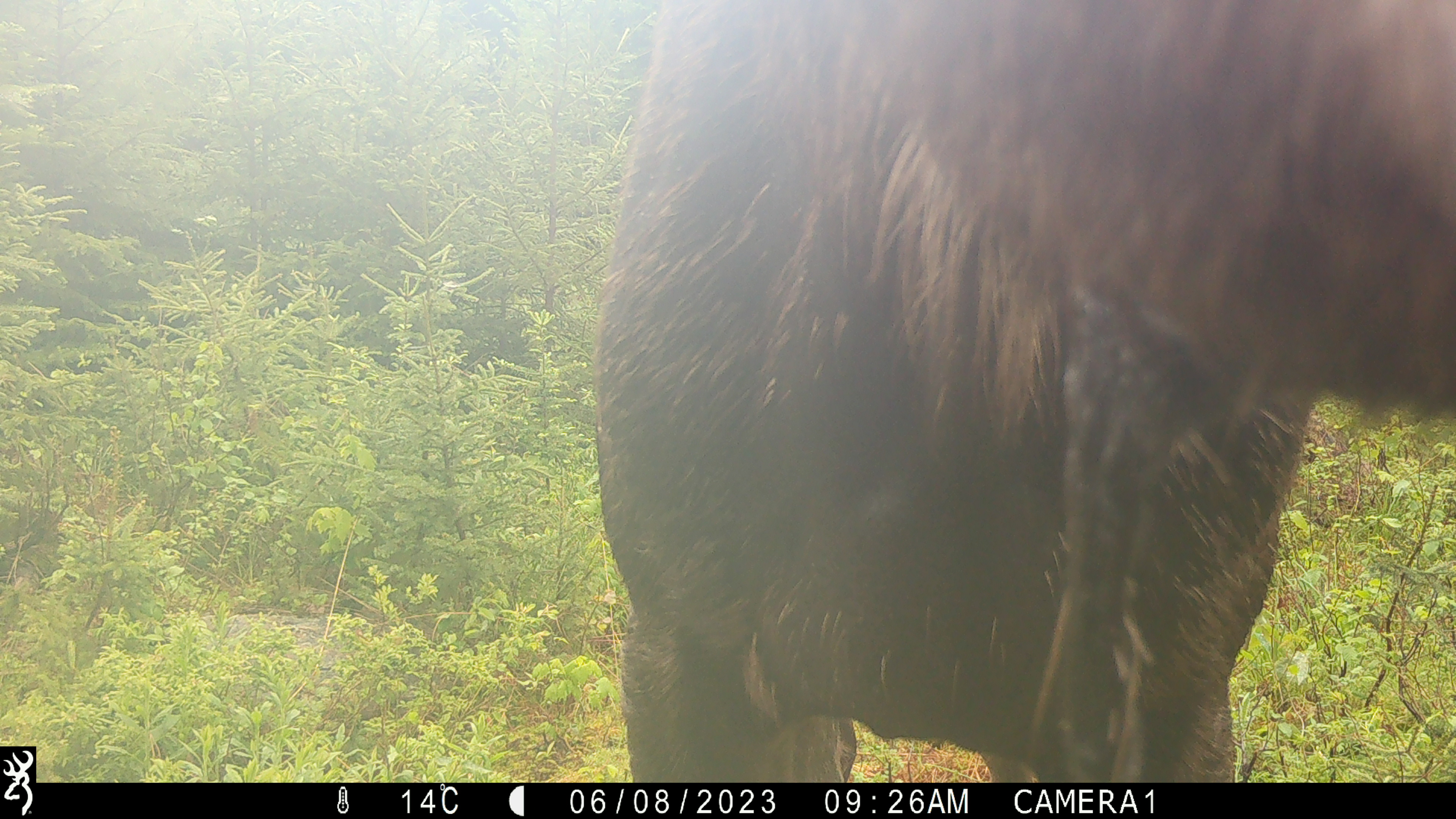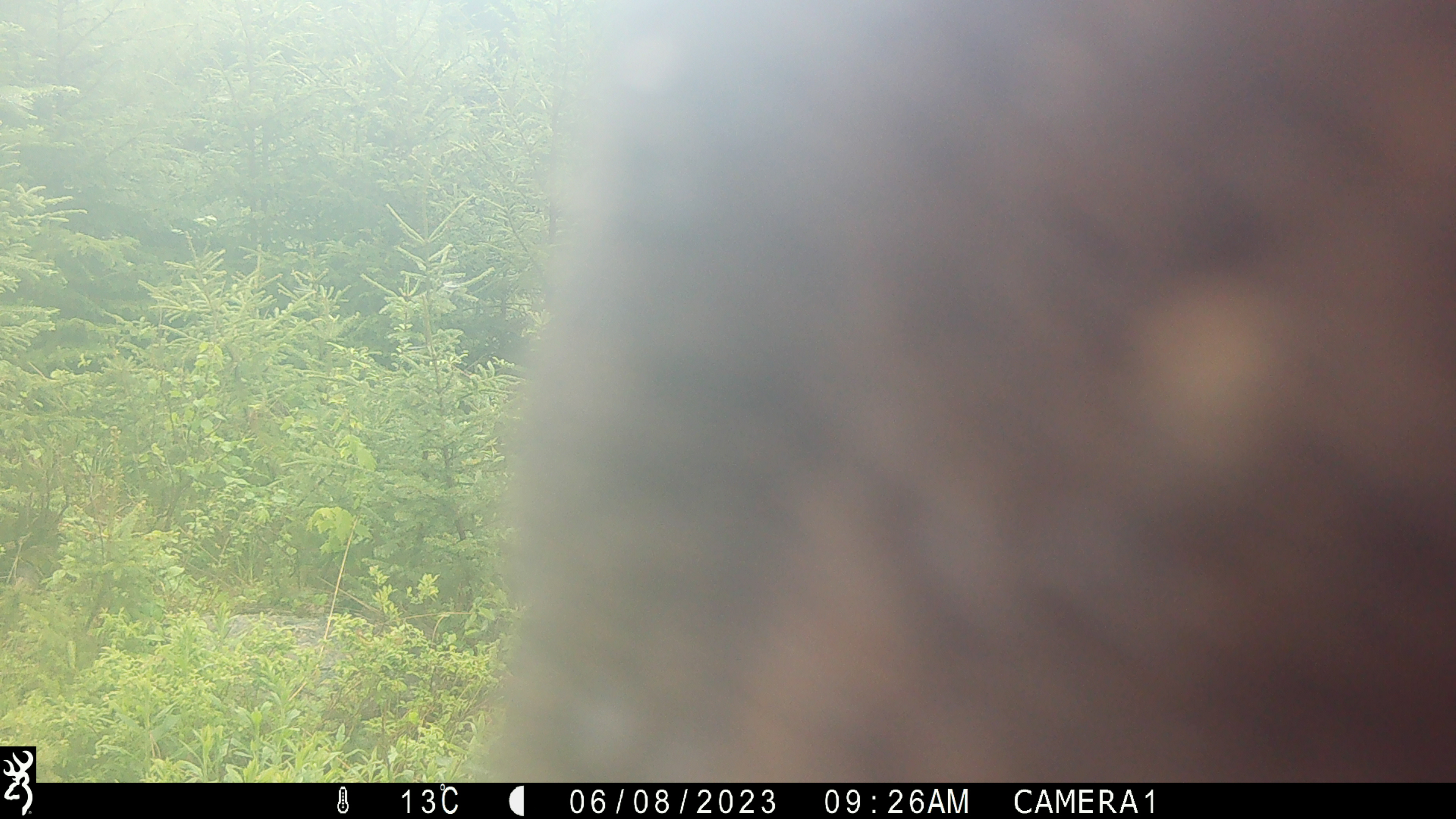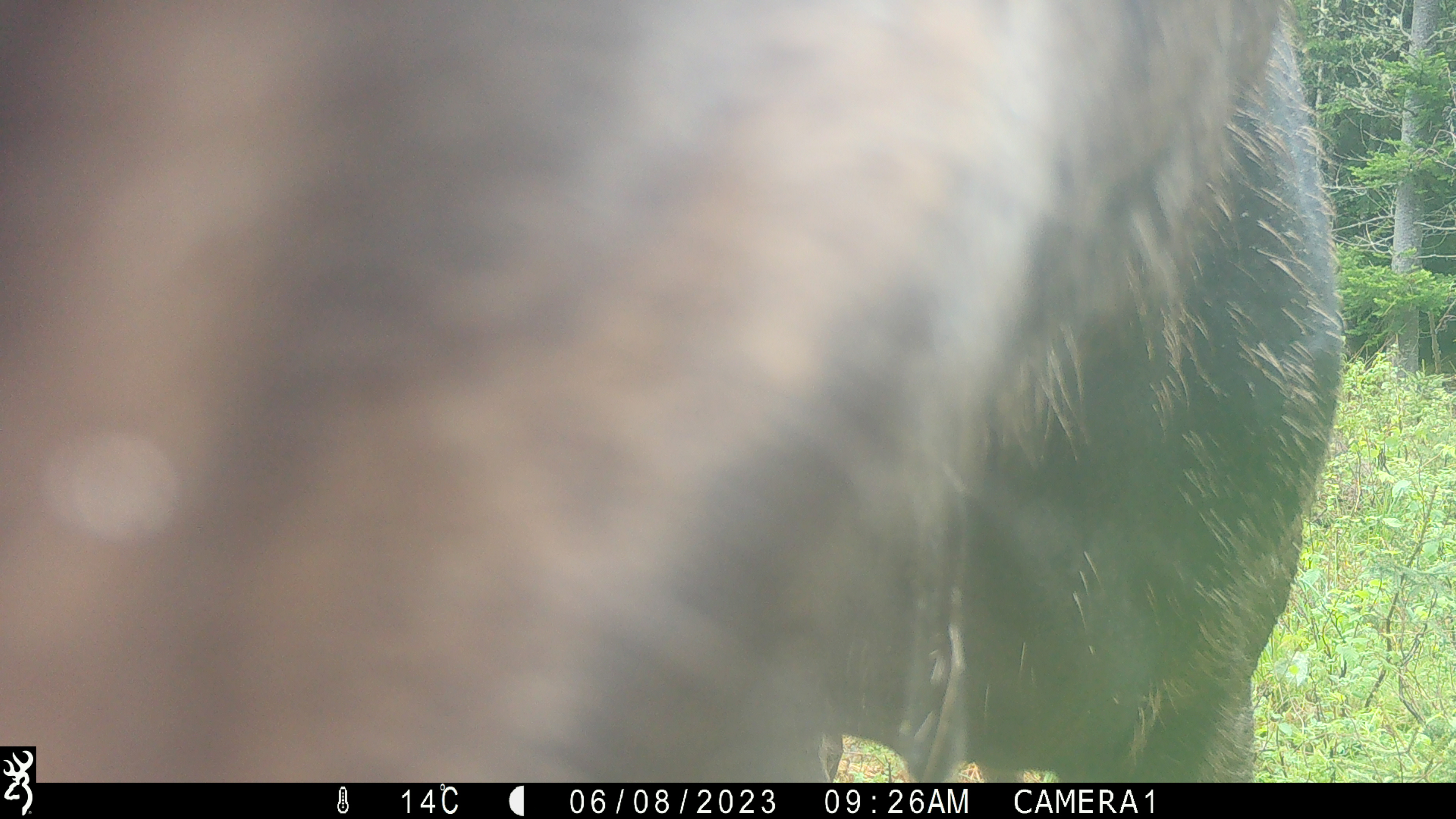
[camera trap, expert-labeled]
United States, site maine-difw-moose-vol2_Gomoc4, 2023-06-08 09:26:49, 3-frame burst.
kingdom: Animalia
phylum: Chordata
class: Mammalia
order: Artiodactyla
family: Cervidae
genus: Alces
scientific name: Alces alces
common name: moose